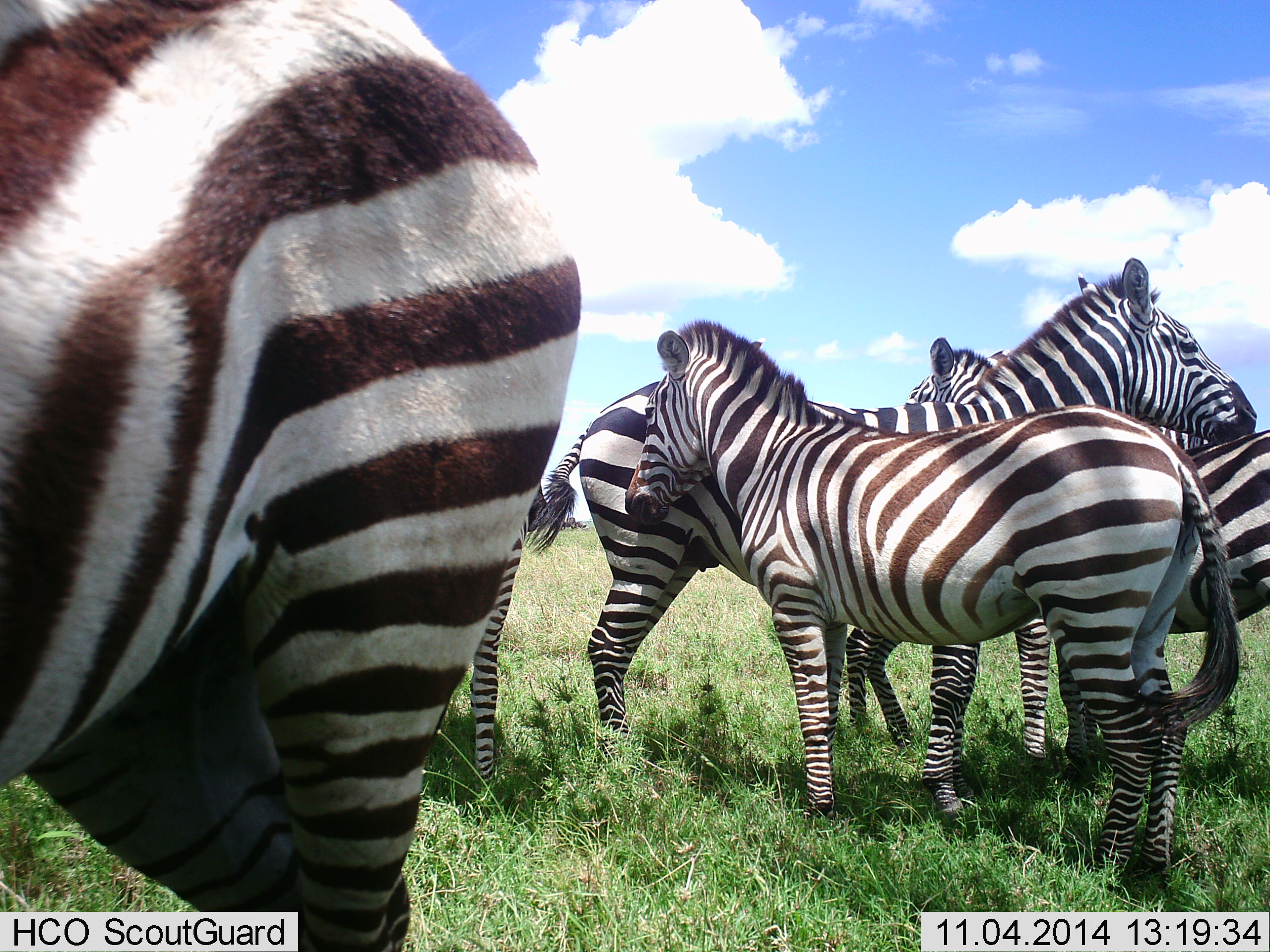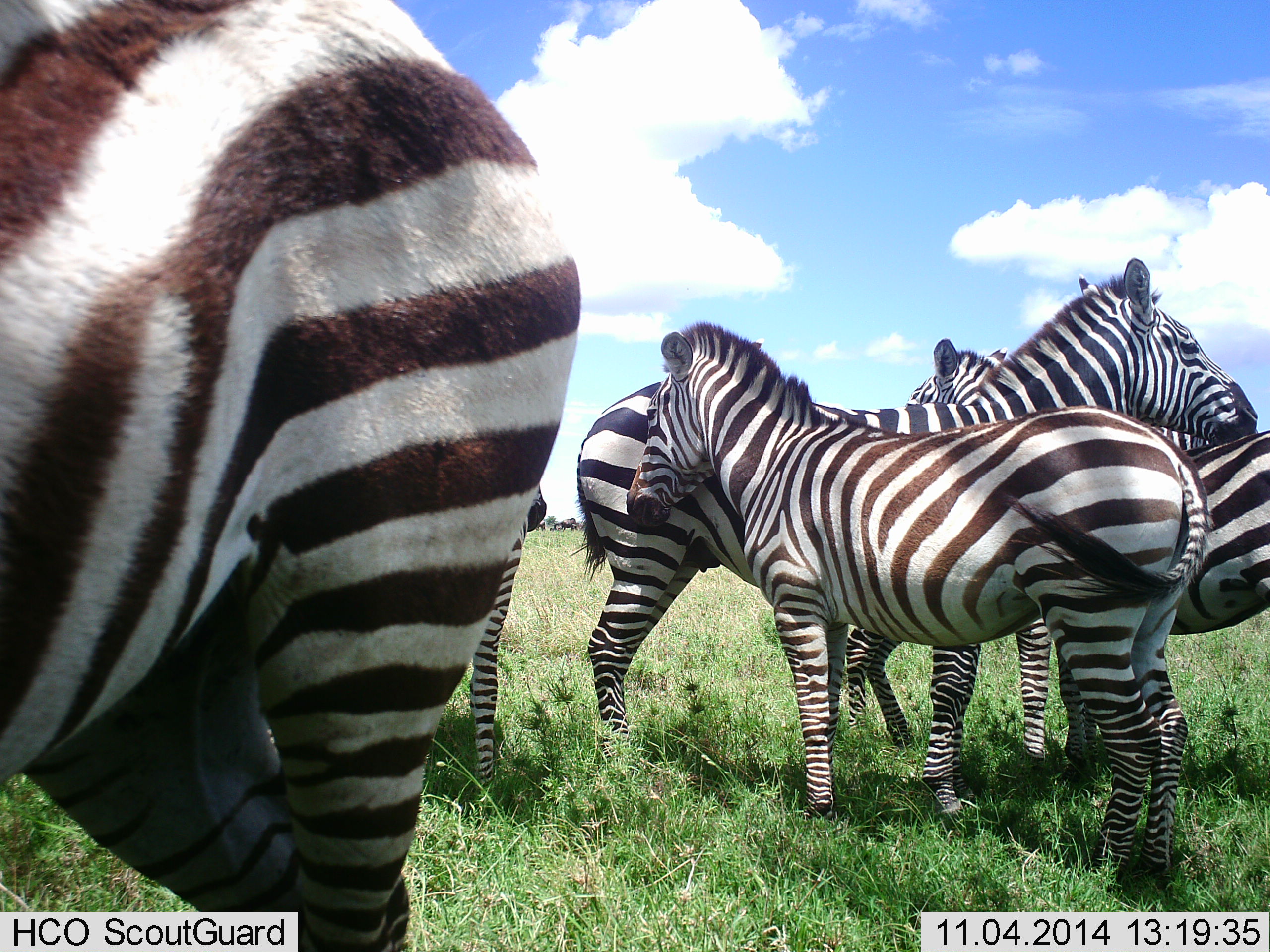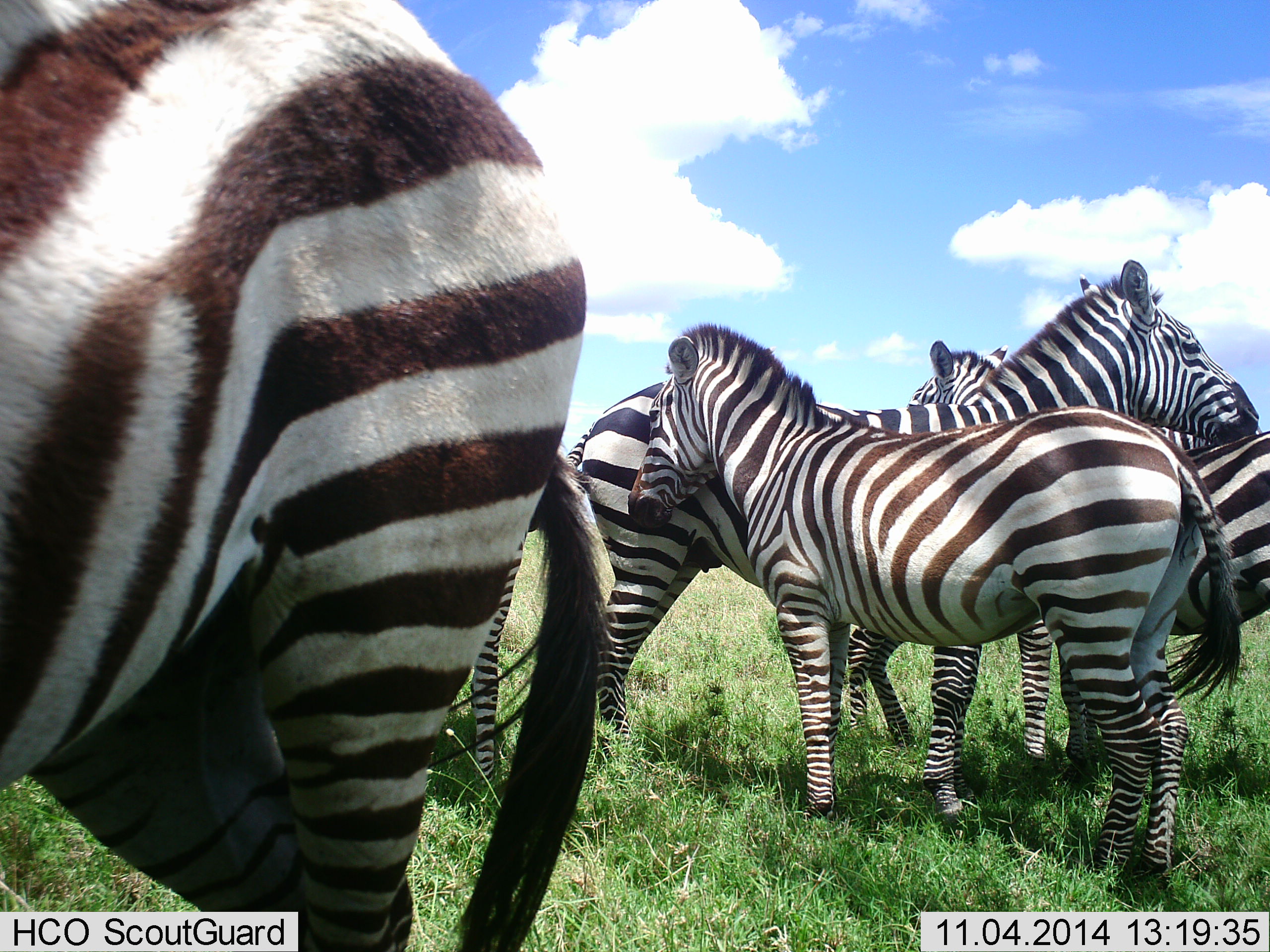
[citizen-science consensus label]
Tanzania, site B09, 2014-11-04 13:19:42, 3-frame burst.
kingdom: Animalia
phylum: Chordata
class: Mammalia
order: Perissodactyla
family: Equidae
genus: Equus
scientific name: Equus quagga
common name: plains zebra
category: zebra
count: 5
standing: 90%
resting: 10%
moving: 0%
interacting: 30%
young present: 10%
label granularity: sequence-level